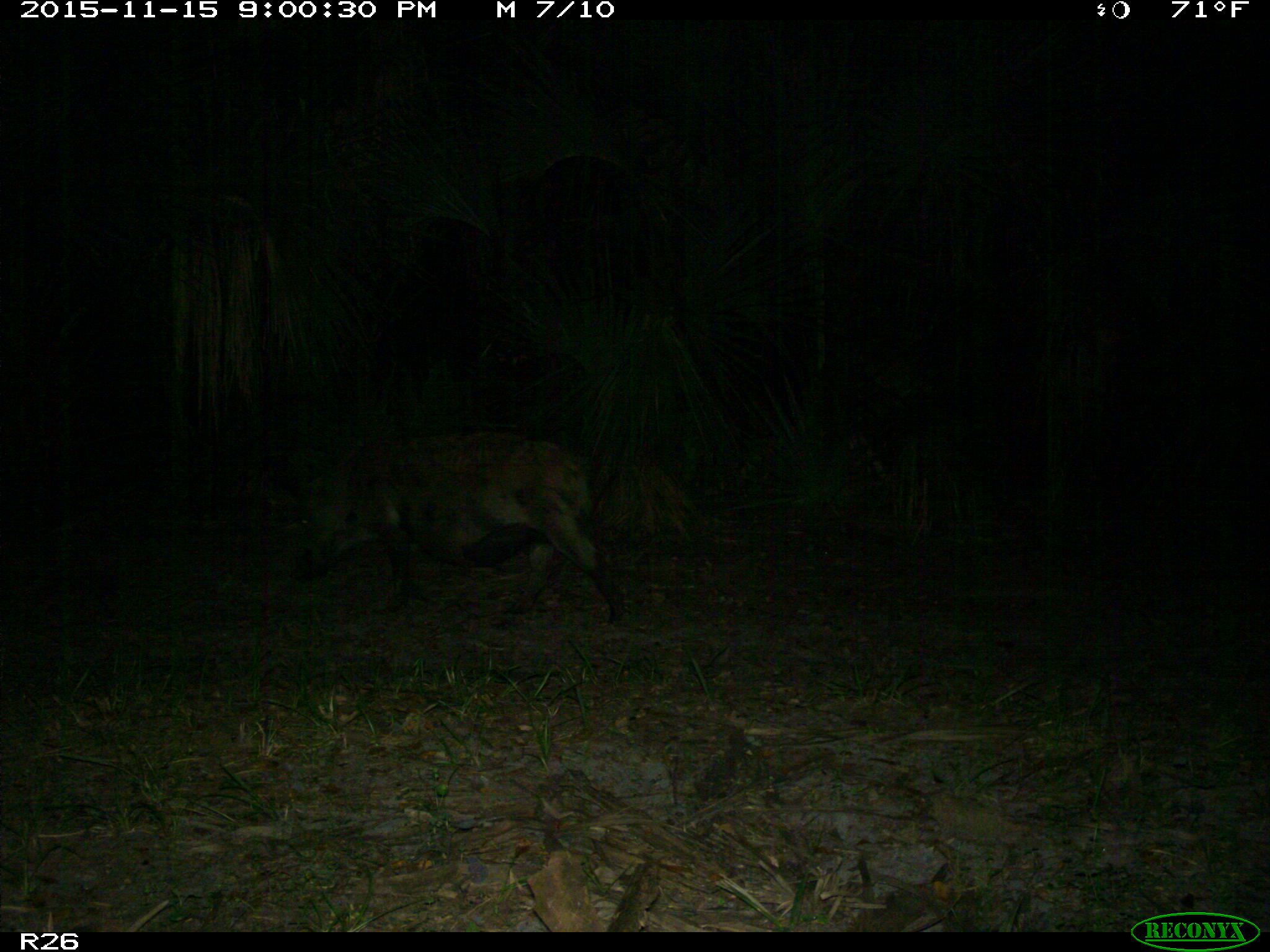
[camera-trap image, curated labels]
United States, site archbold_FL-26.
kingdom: Animalia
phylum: Chordata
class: Mammalia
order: Artiodactyla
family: Suidae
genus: Sus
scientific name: Sus scrofa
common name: wild boar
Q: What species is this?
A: Sus scrofa (wild boar).